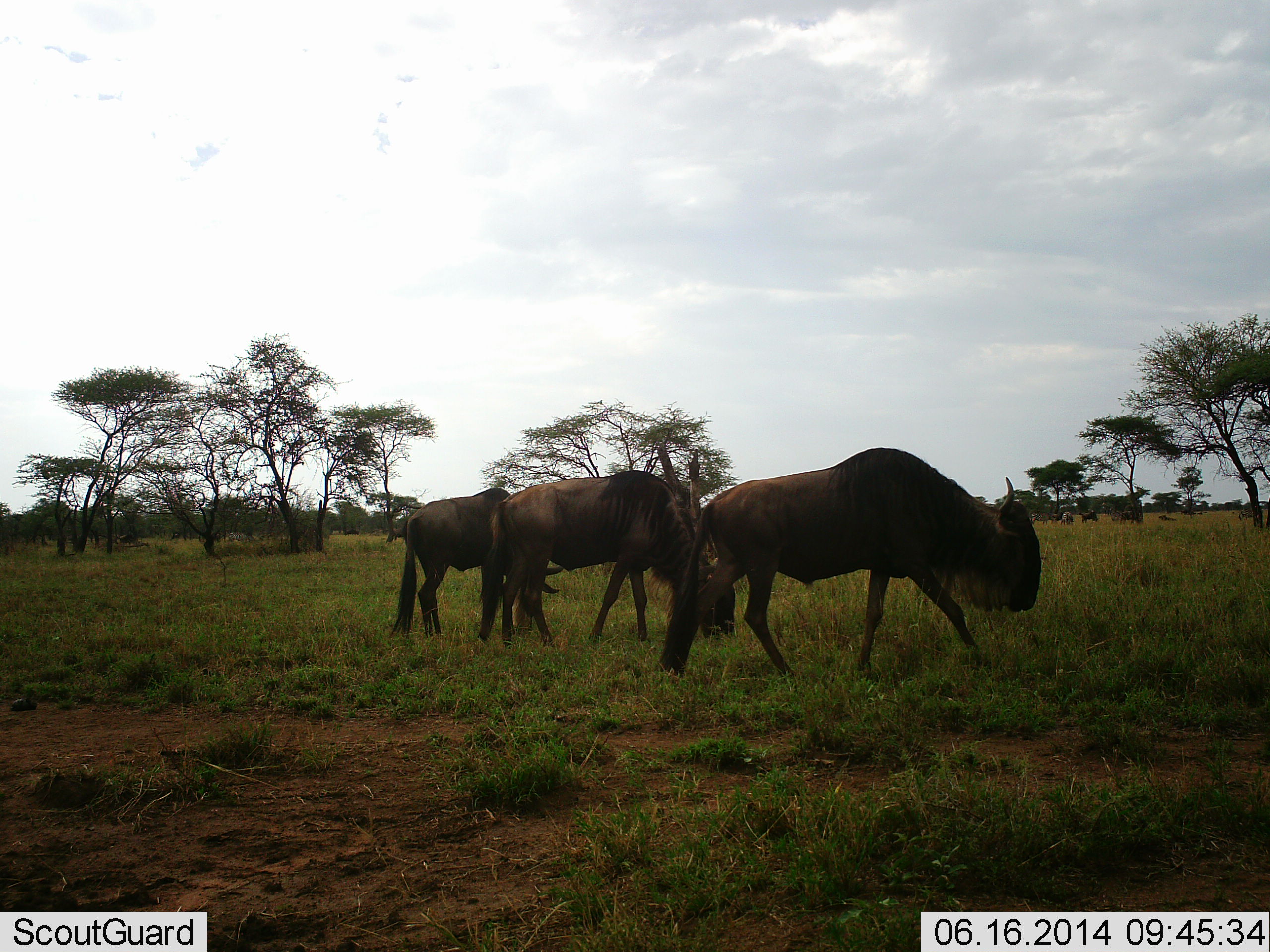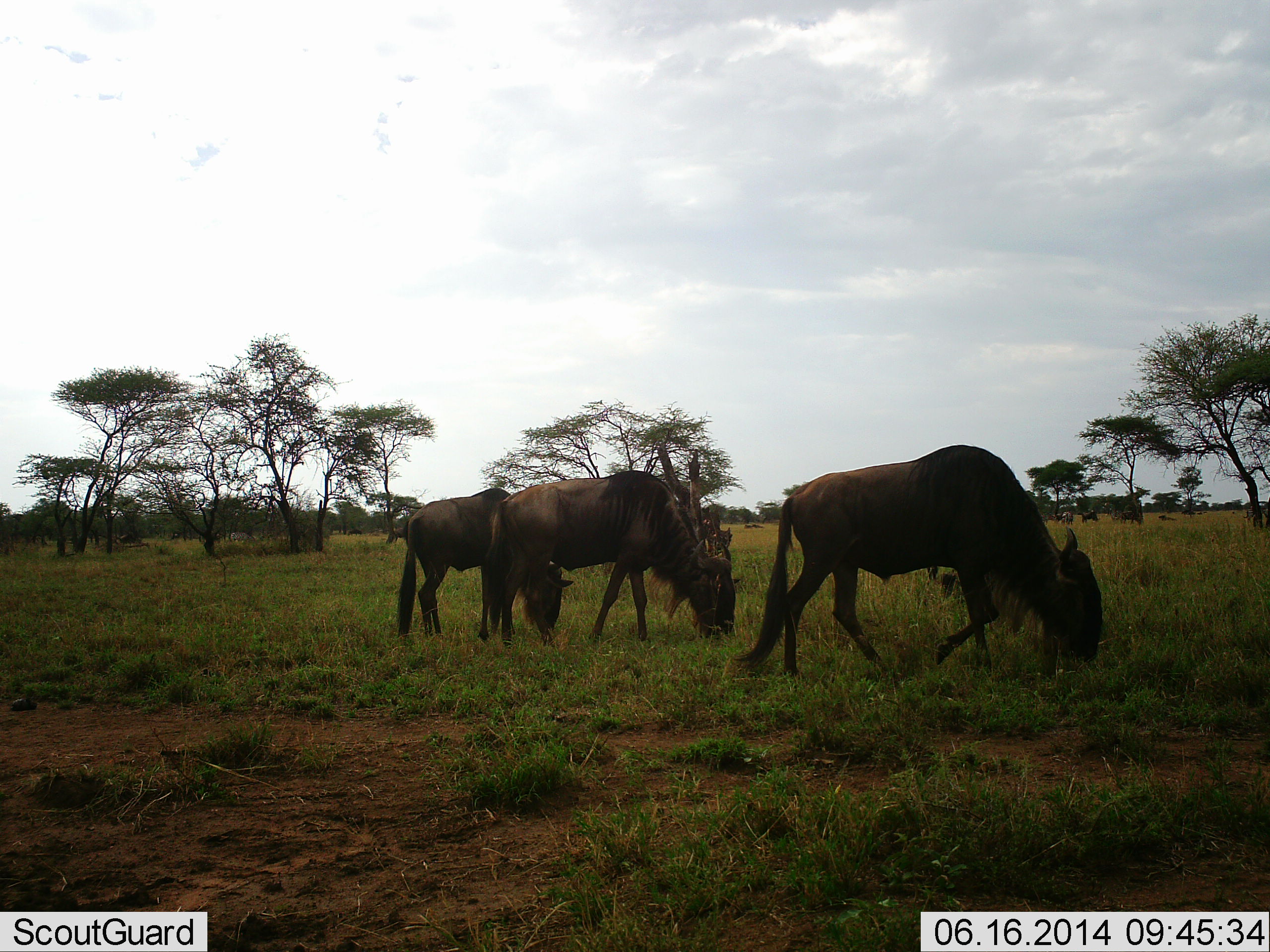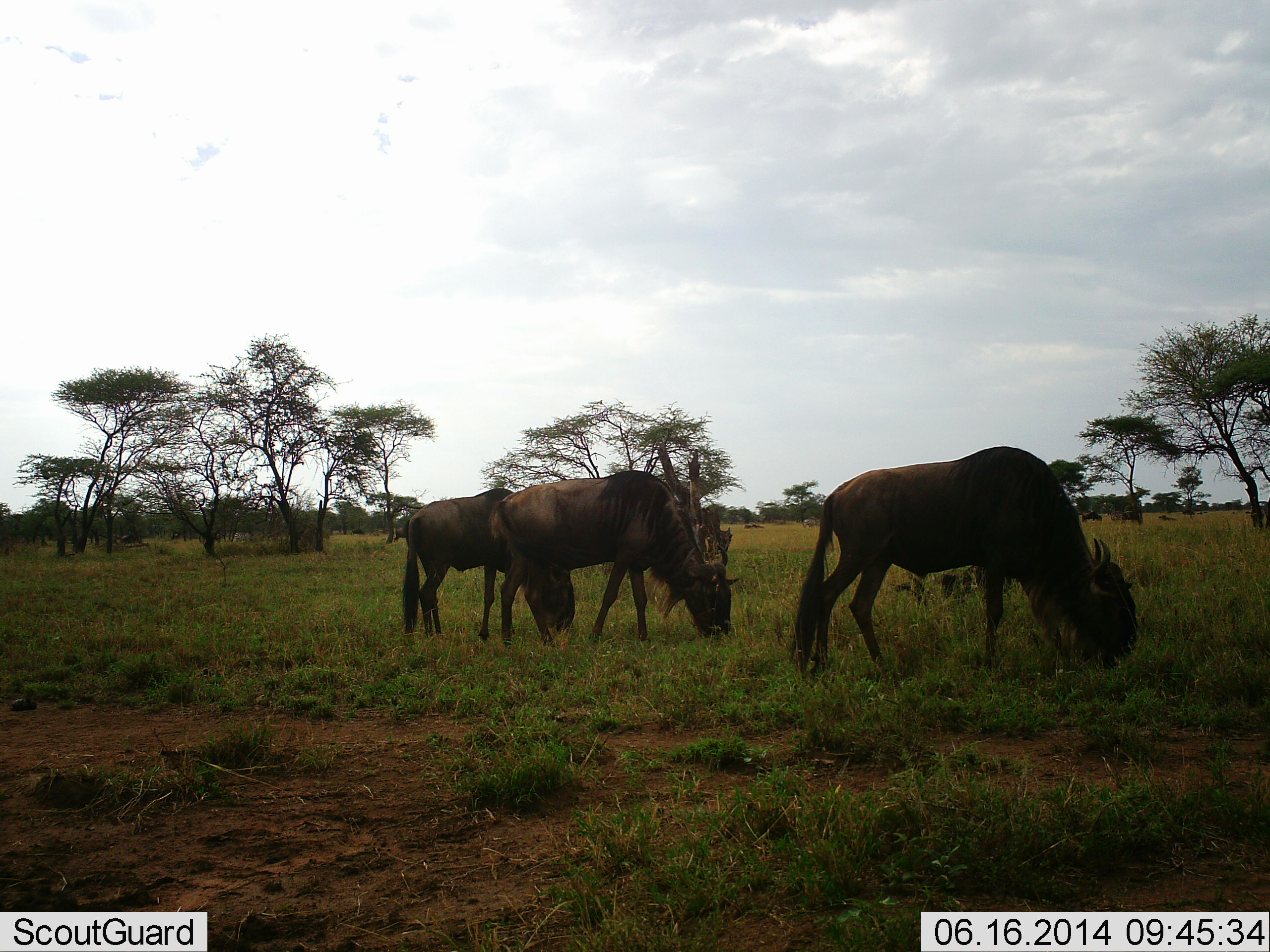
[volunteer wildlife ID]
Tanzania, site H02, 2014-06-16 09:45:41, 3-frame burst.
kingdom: Animalia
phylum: Chordata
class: Mammalia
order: Artiodactyla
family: Bovidae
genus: Connochaetes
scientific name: Connochaetes taurinus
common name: blue wildebeest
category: wildebeest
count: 3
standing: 20%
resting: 0%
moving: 30%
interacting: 0%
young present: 0%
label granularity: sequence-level